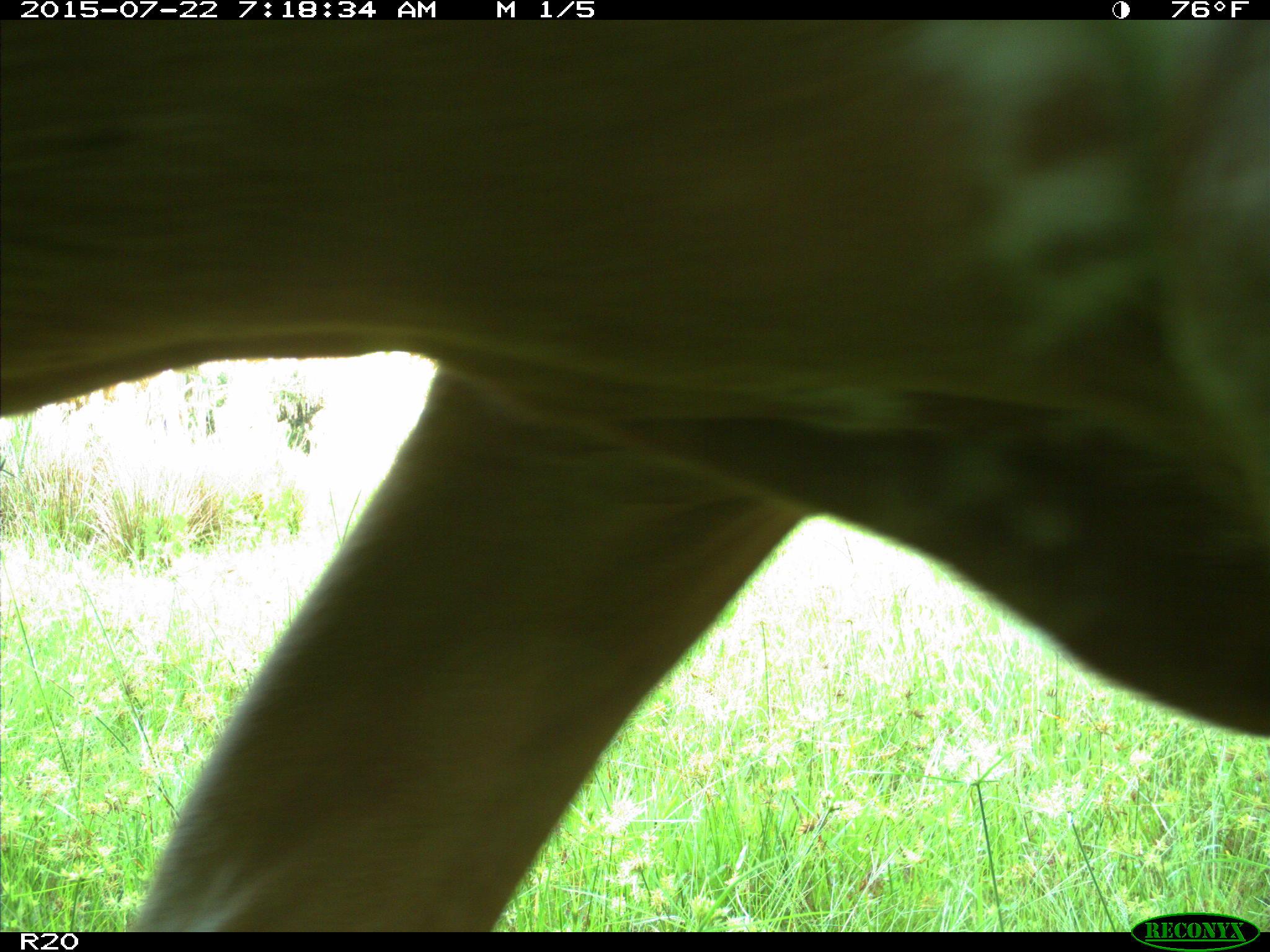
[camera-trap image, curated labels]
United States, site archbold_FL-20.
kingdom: Animalia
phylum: Chordata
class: Mammalia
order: Artiodactyla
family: Bovidae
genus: Bos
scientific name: Bos taurus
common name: domestic cow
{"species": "Bos taurus (domestic cow)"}